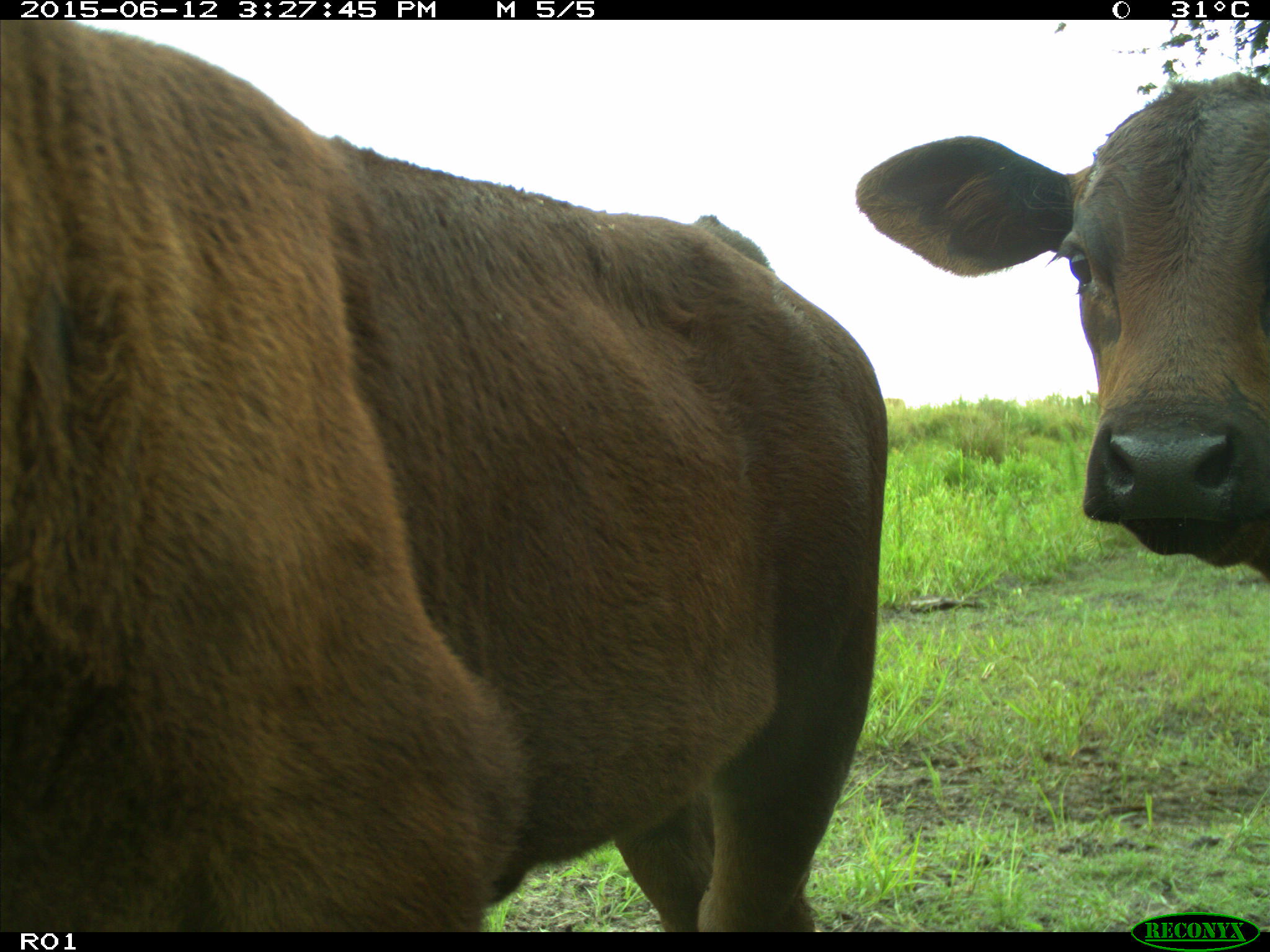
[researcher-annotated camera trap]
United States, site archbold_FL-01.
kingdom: Animalia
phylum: Chordata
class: Mammalia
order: Artiodactyla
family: Bovidae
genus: Bos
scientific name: Bos taurus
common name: domestic cow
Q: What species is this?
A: Bos taurus (domestic cow).